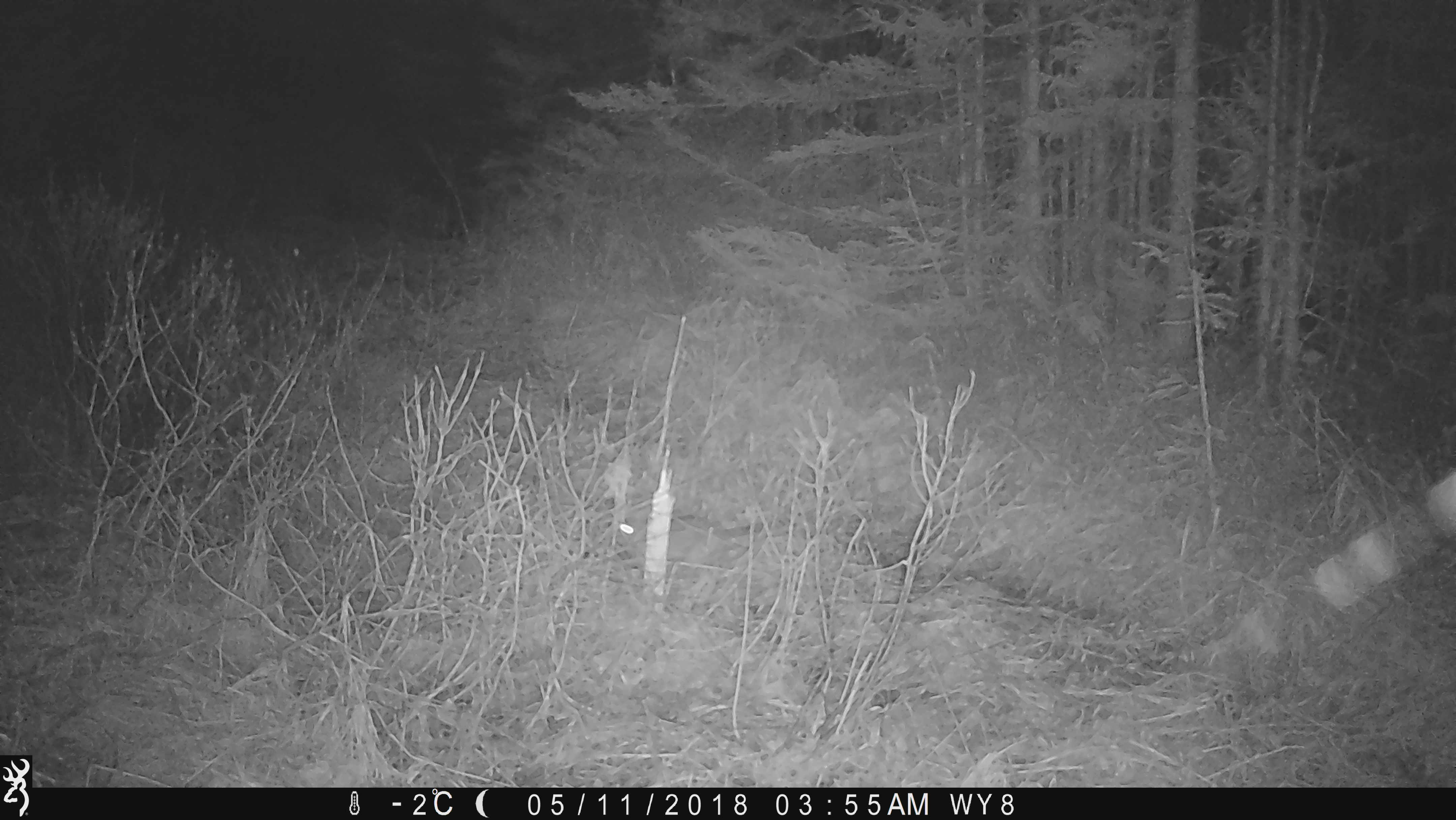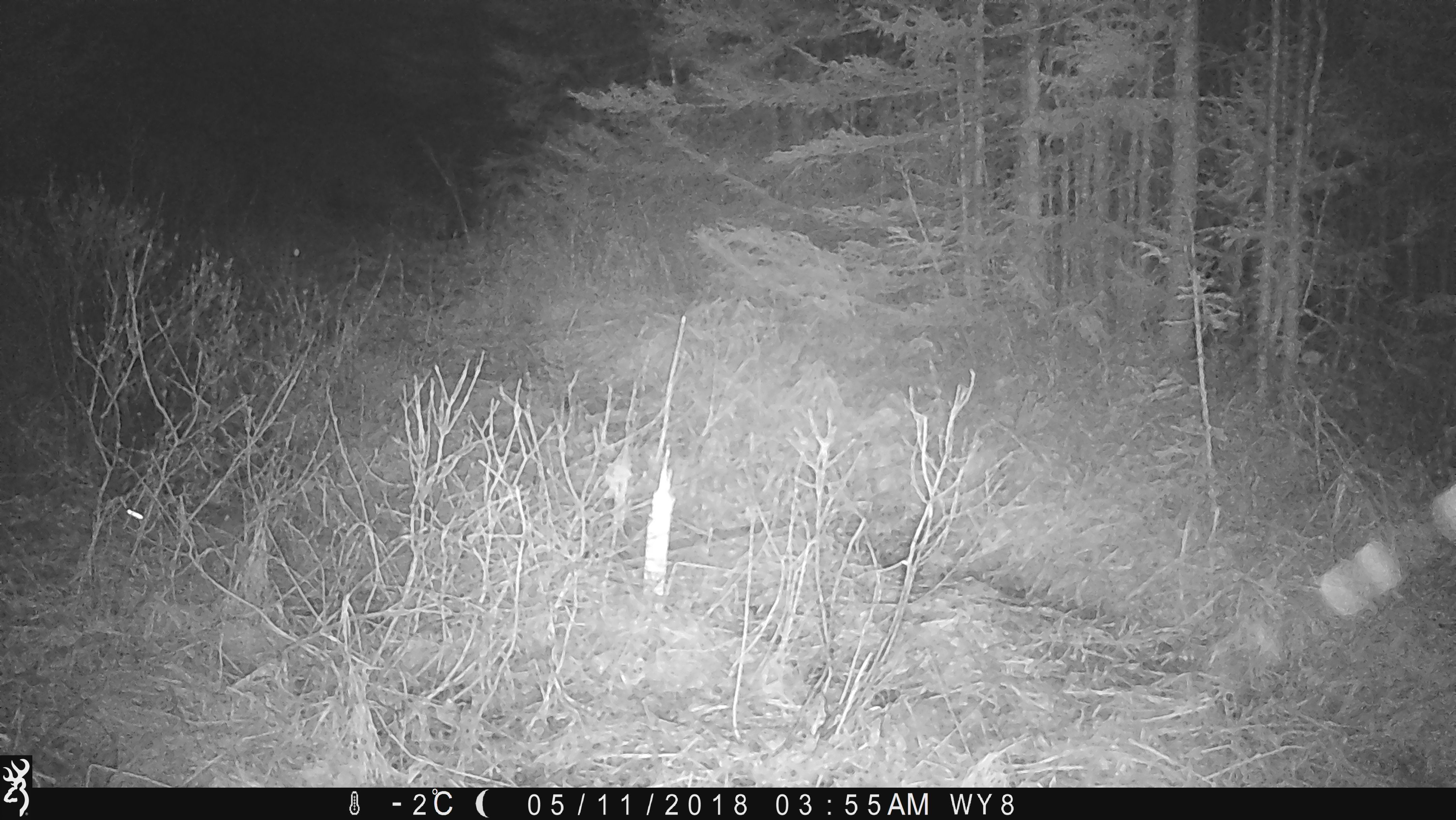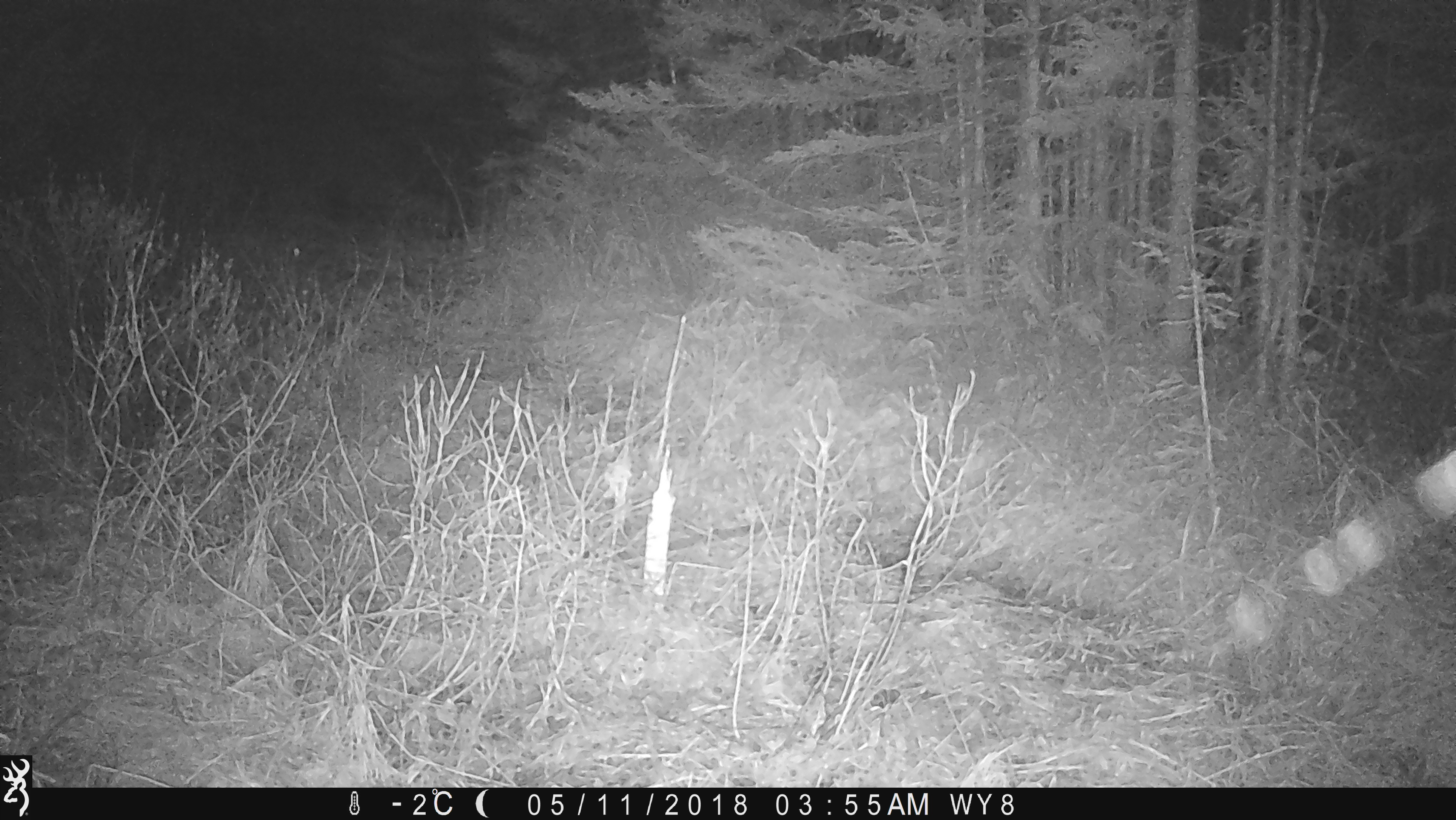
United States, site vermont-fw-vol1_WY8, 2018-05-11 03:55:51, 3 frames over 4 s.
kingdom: Animalia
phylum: Chordata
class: Mammalia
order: Lagomorpha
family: Leporidae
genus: Lepus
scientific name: Lepus americanus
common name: snowshoe hare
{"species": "snowshoe hare (Lepus americanus)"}